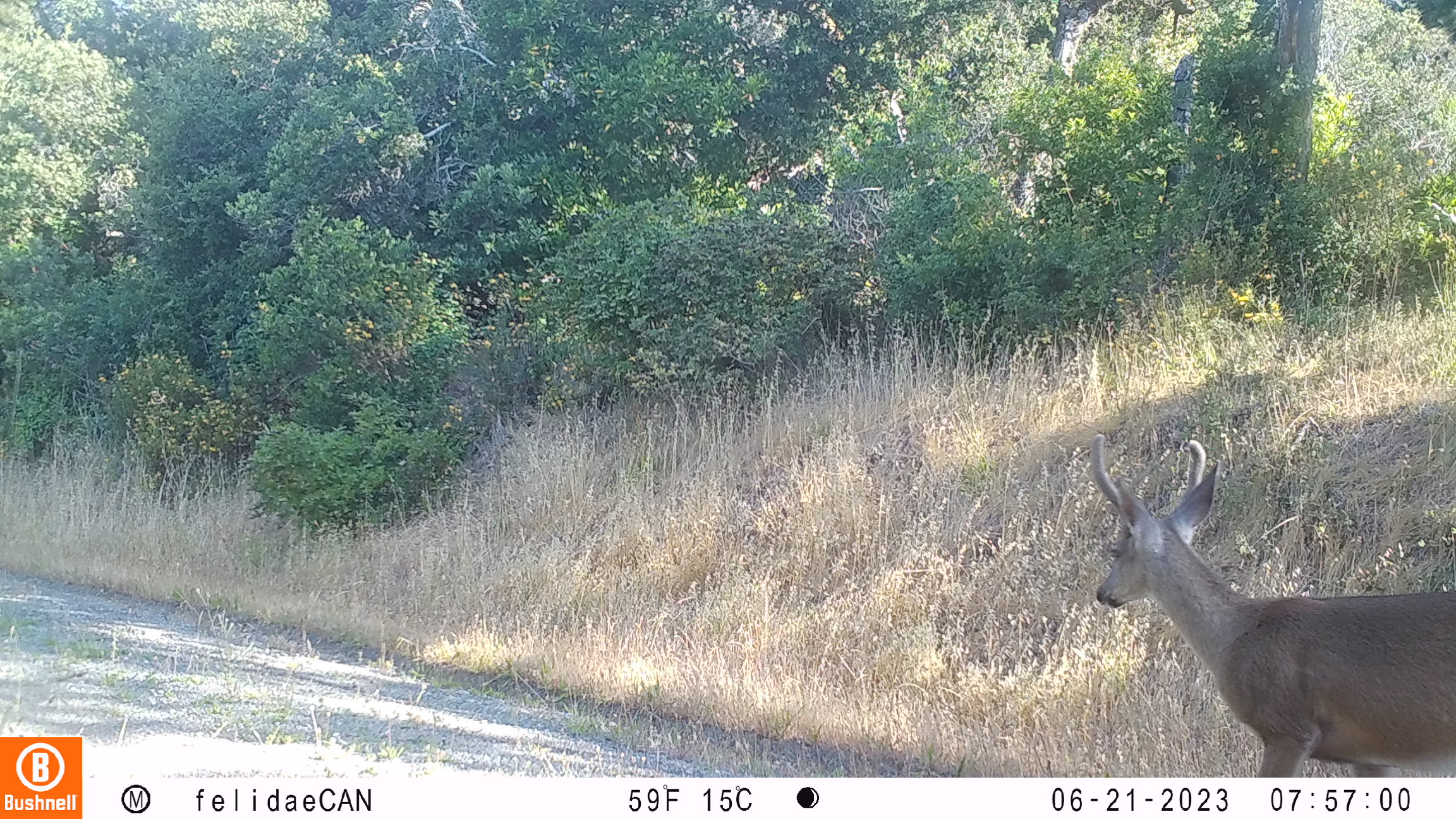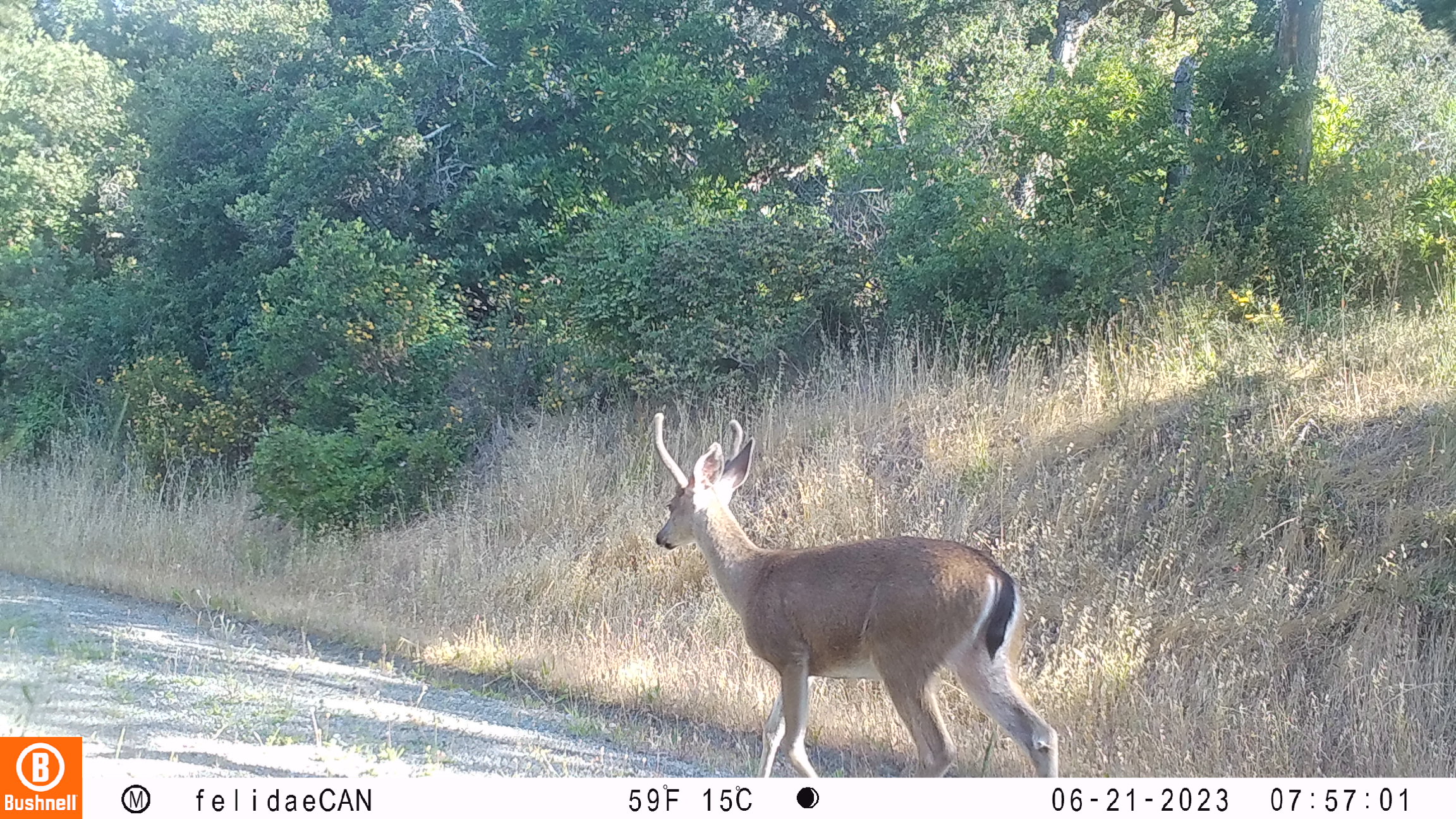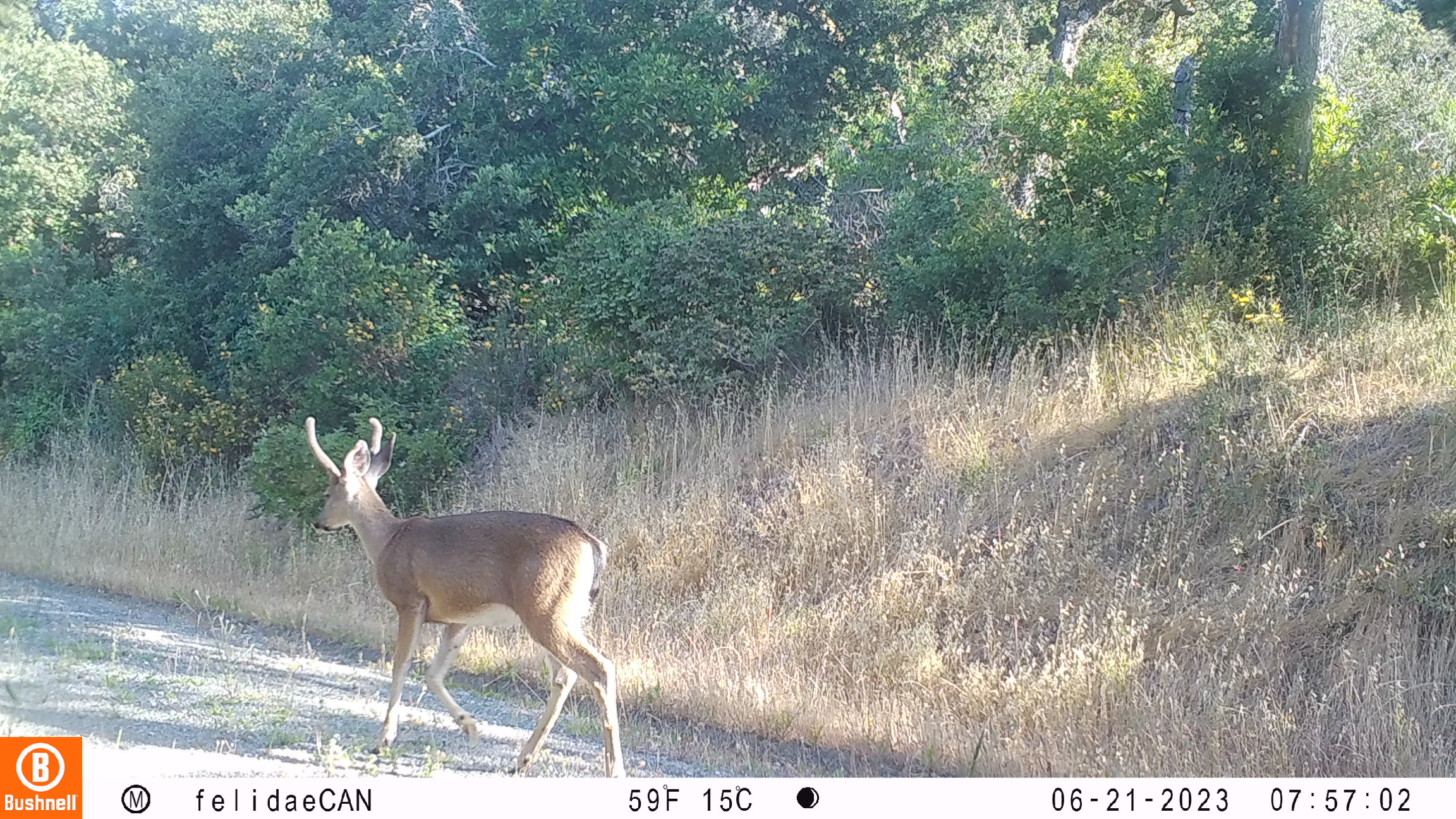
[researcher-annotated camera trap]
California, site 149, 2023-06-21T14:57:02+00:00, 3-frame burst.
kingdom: Animalia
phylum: Chordata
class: Mammalia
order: Artiodactyla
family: Cervidae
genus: Odocoileus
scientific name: Odocoileus hemionus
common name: mule deer